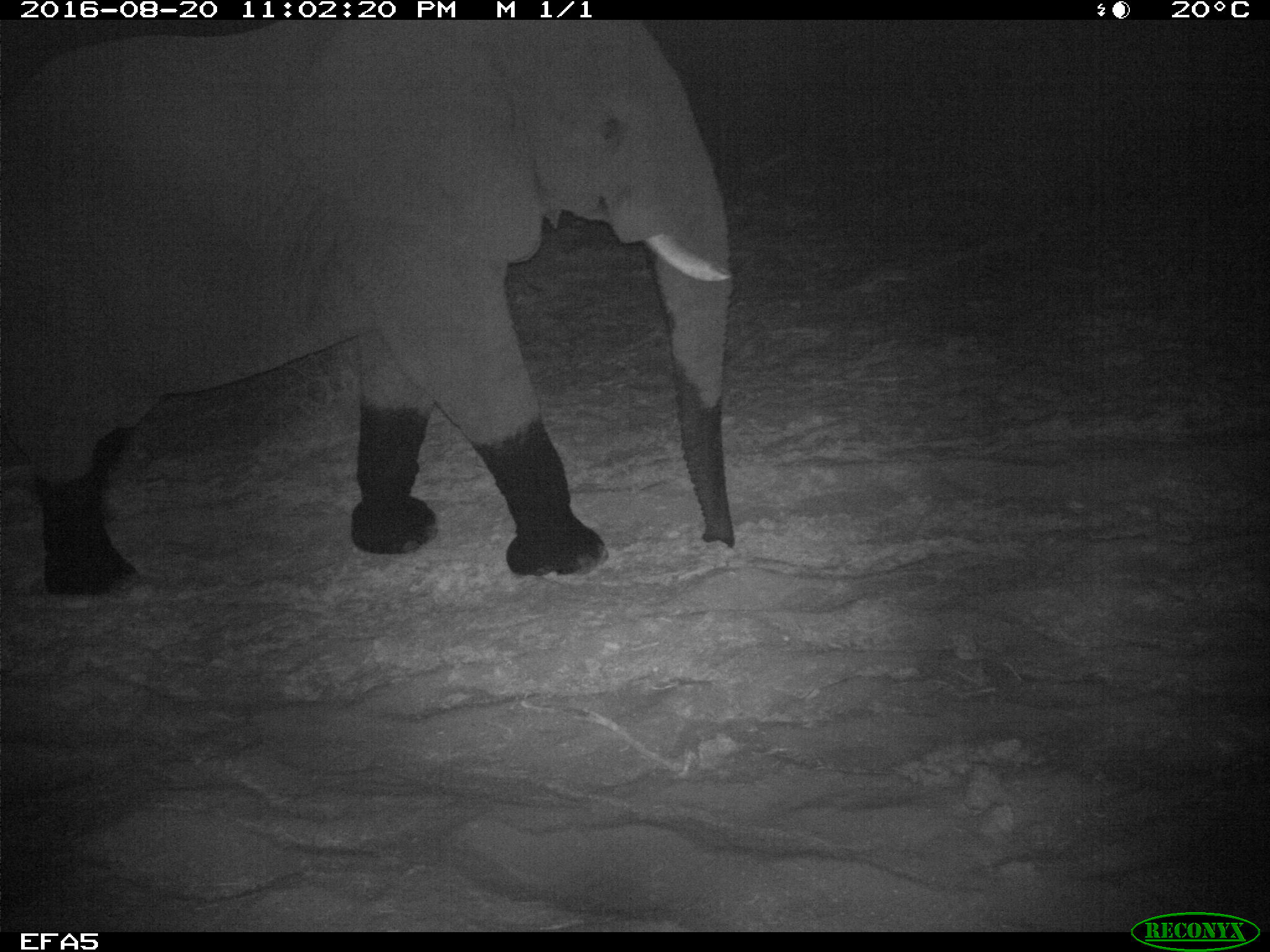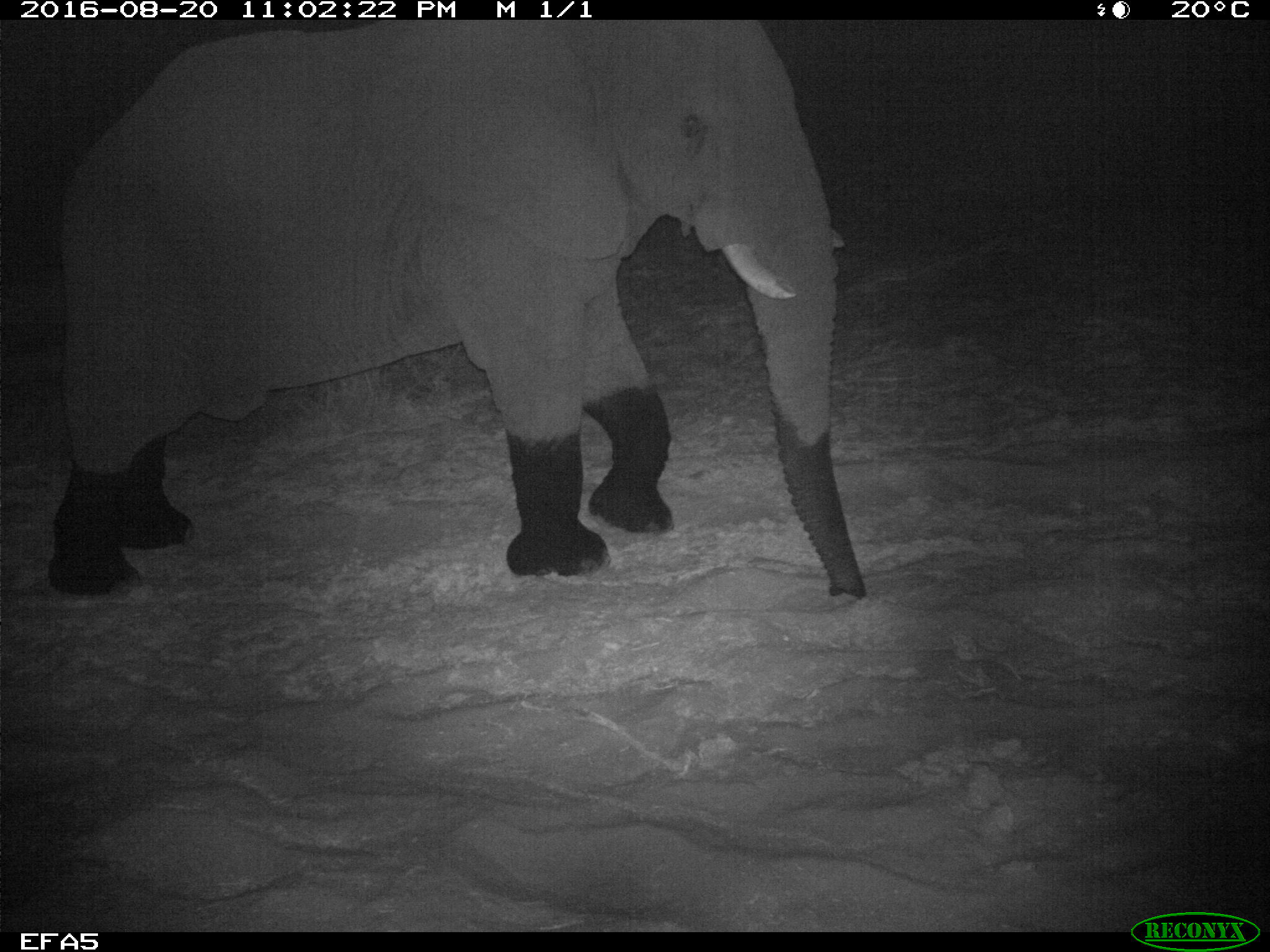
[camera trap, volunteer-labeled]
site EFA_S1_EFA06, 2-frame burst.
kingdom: Animalia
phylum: Chordata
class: Mammalia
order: Proboscidea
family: Elephantidae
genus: Loxodonta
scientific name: Loxodonta africana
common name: african bush elephant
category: elephant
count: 1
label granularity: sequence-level